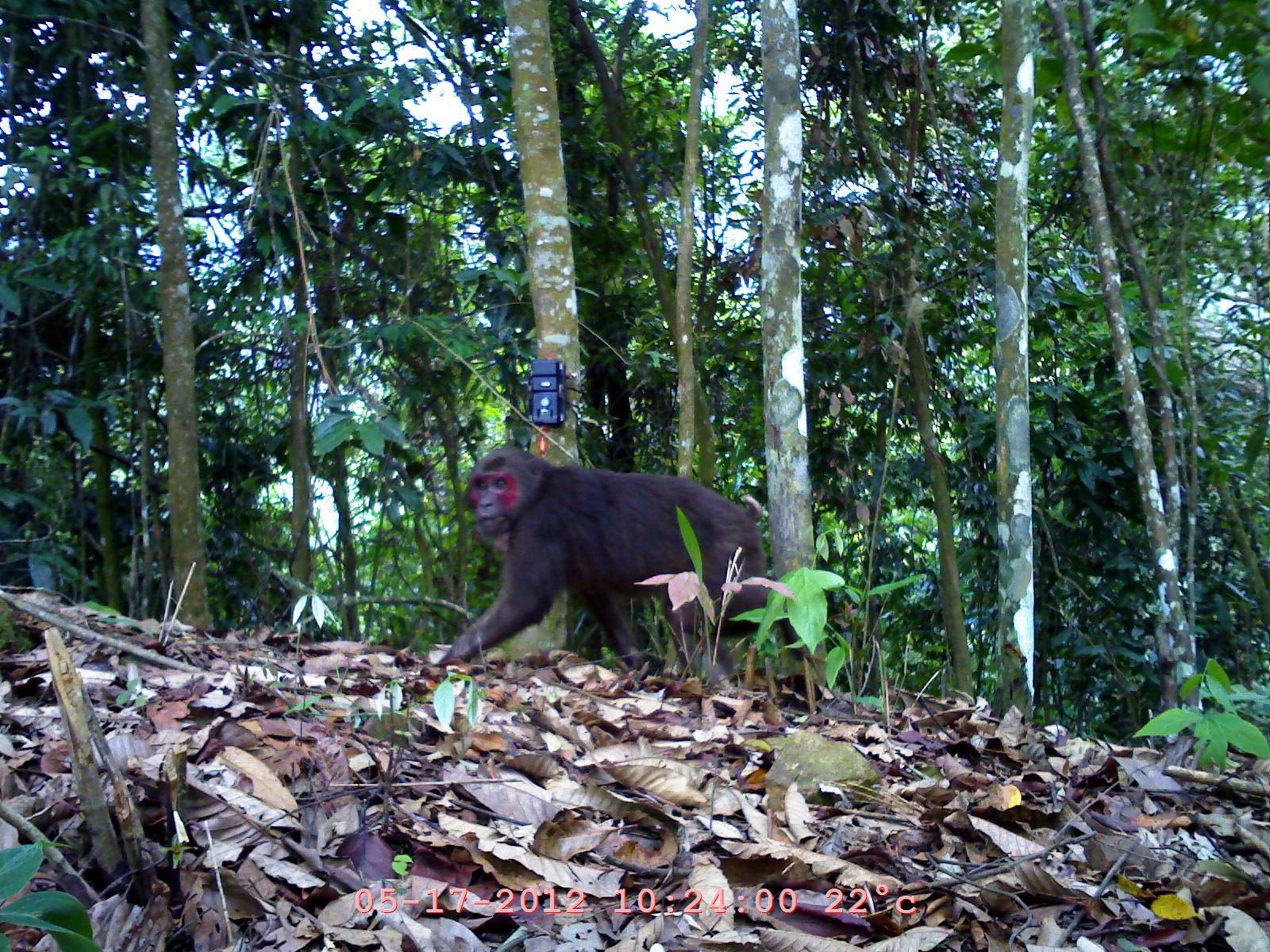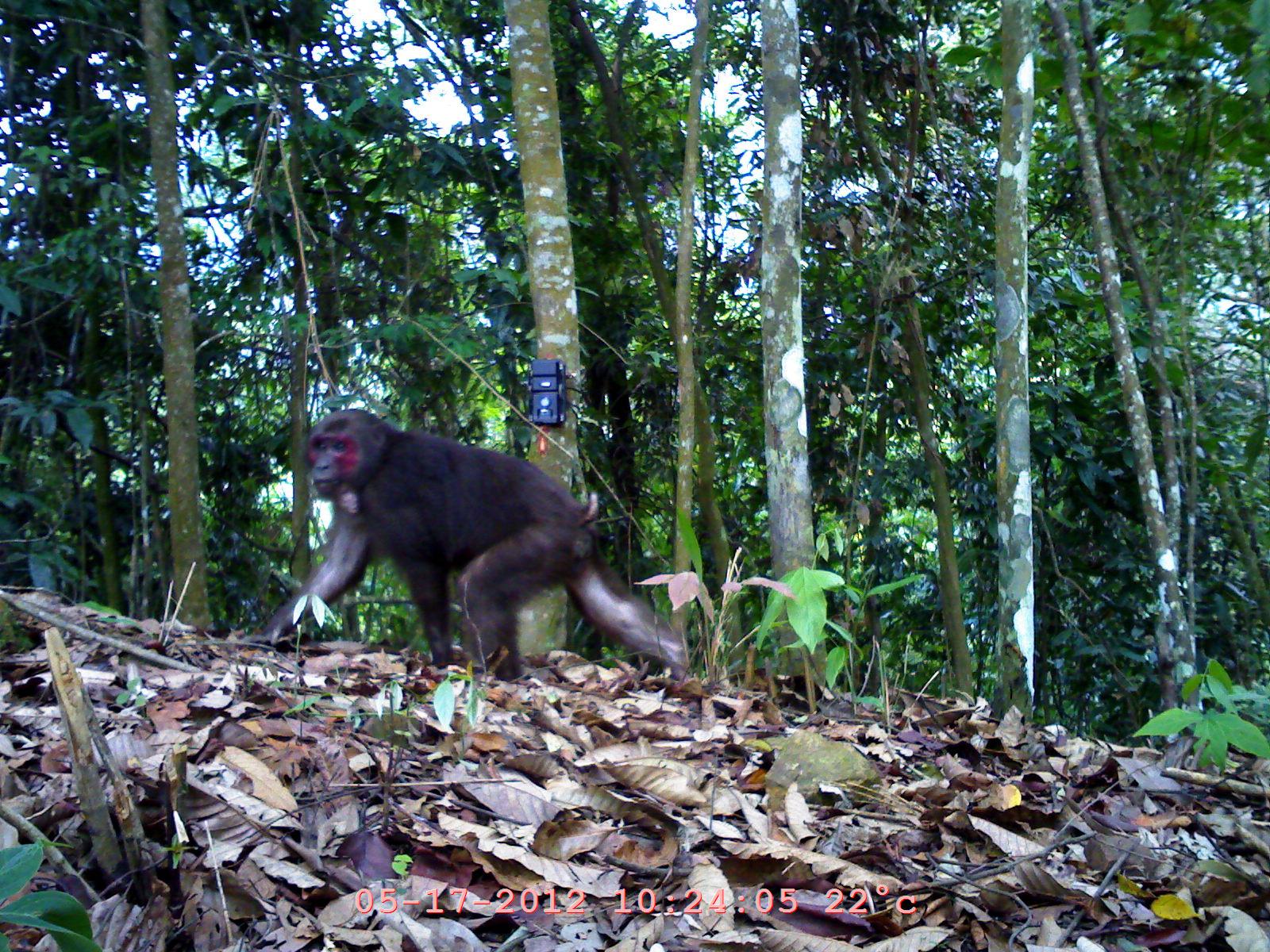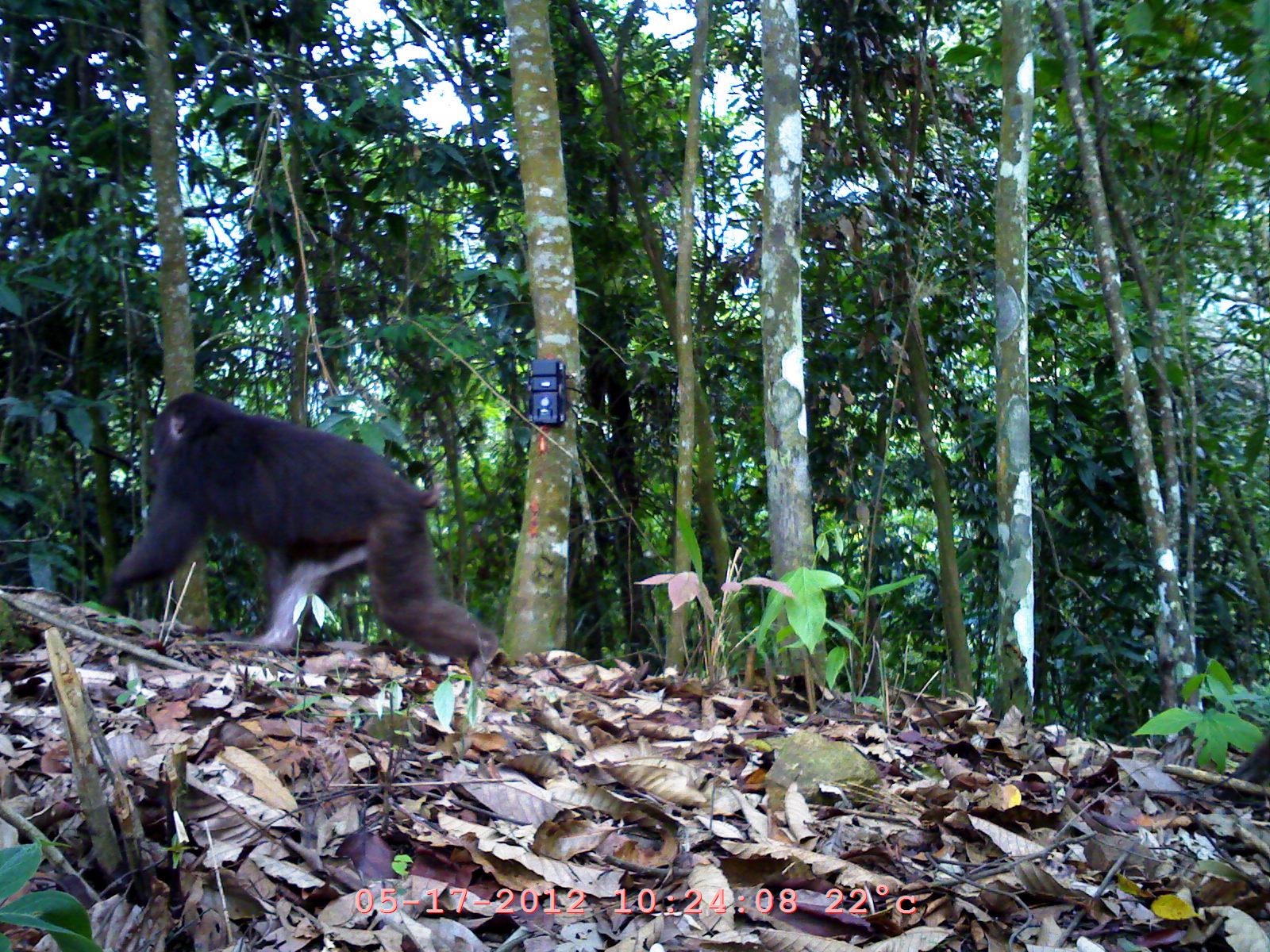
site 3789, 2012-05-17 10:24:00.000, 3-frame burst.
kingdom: Animalia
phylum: Chordata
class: Mammalia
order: Primates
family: Cercopithecidae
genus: Macaca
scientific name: Macaca arctoides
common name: stump-tailed macaque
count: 1